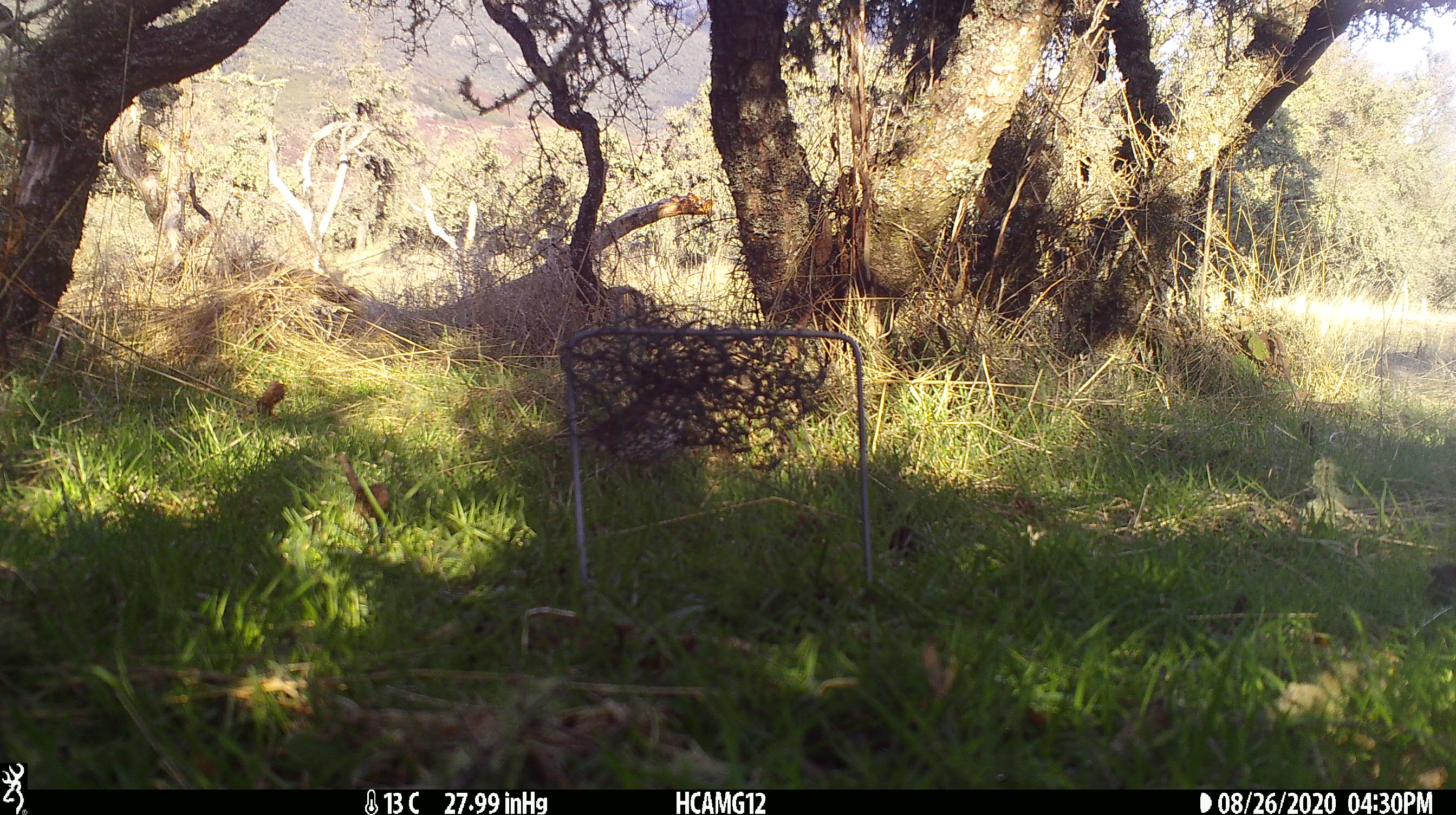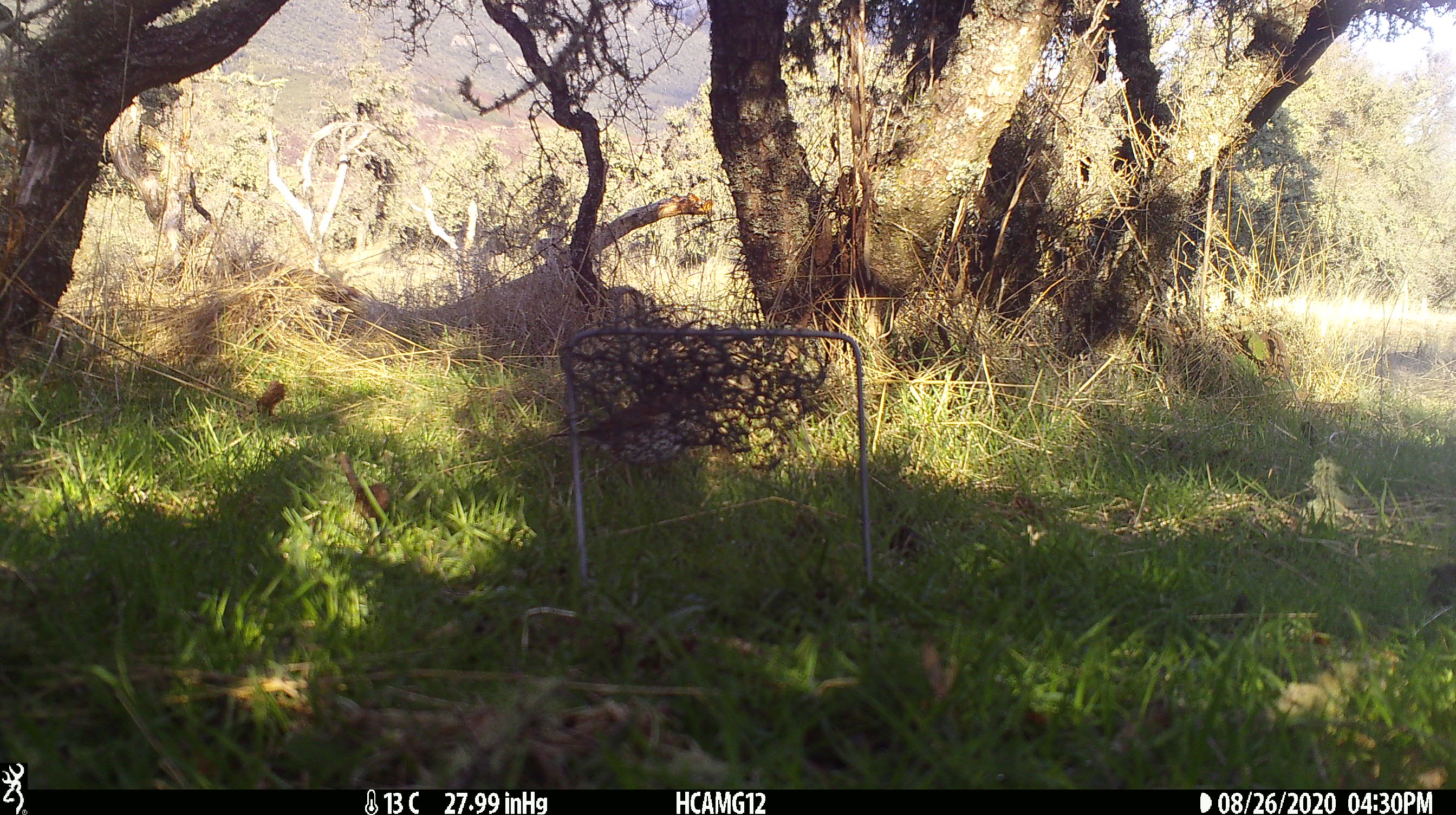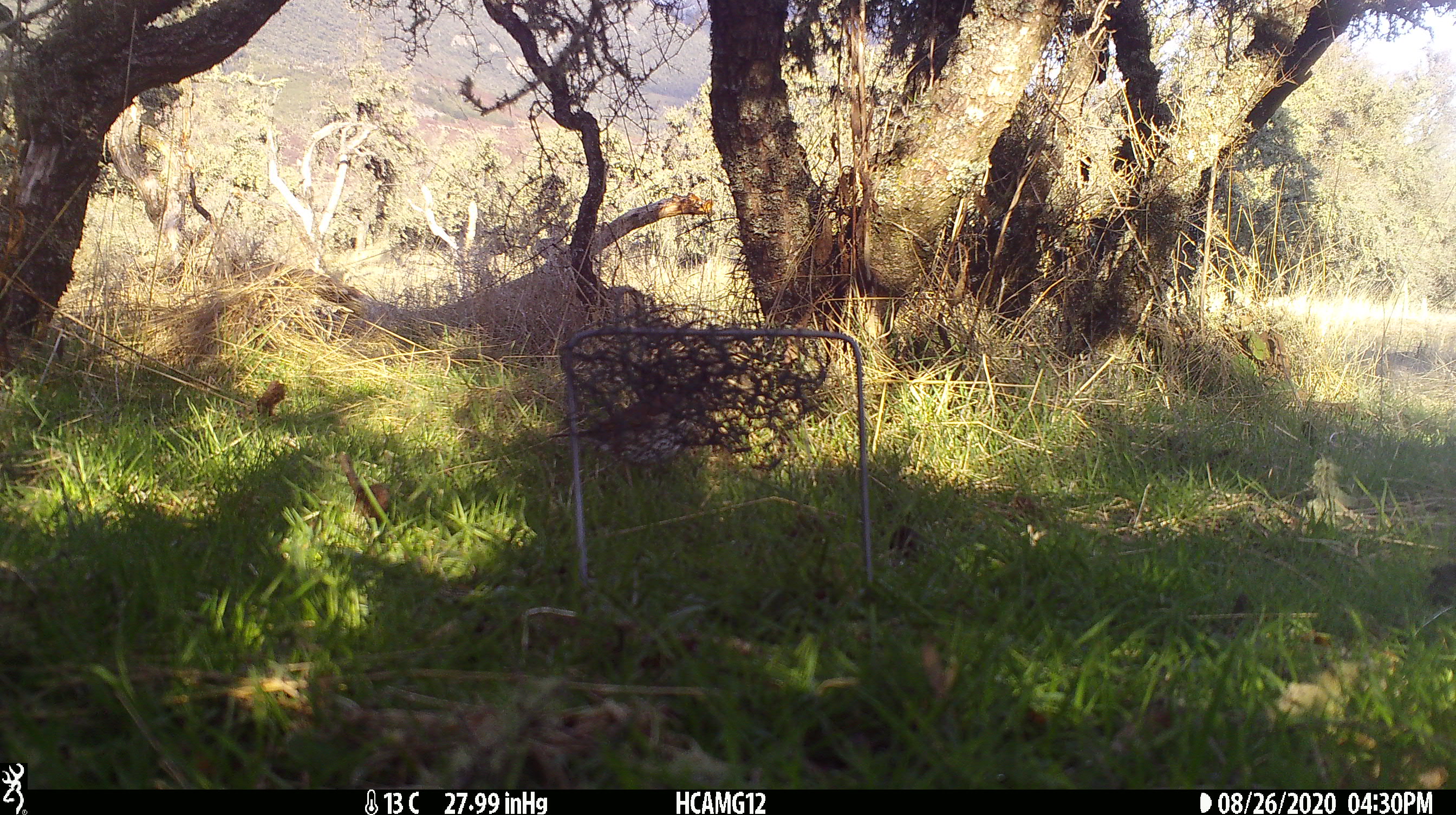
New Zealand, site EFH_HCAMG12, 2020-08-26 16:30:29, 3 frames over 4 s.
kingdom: Animalia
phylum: Chordata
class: Aves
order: Passeriformes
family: Turdidae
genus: Turdus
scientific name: Turdus philomelos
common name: song thrush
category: thrush